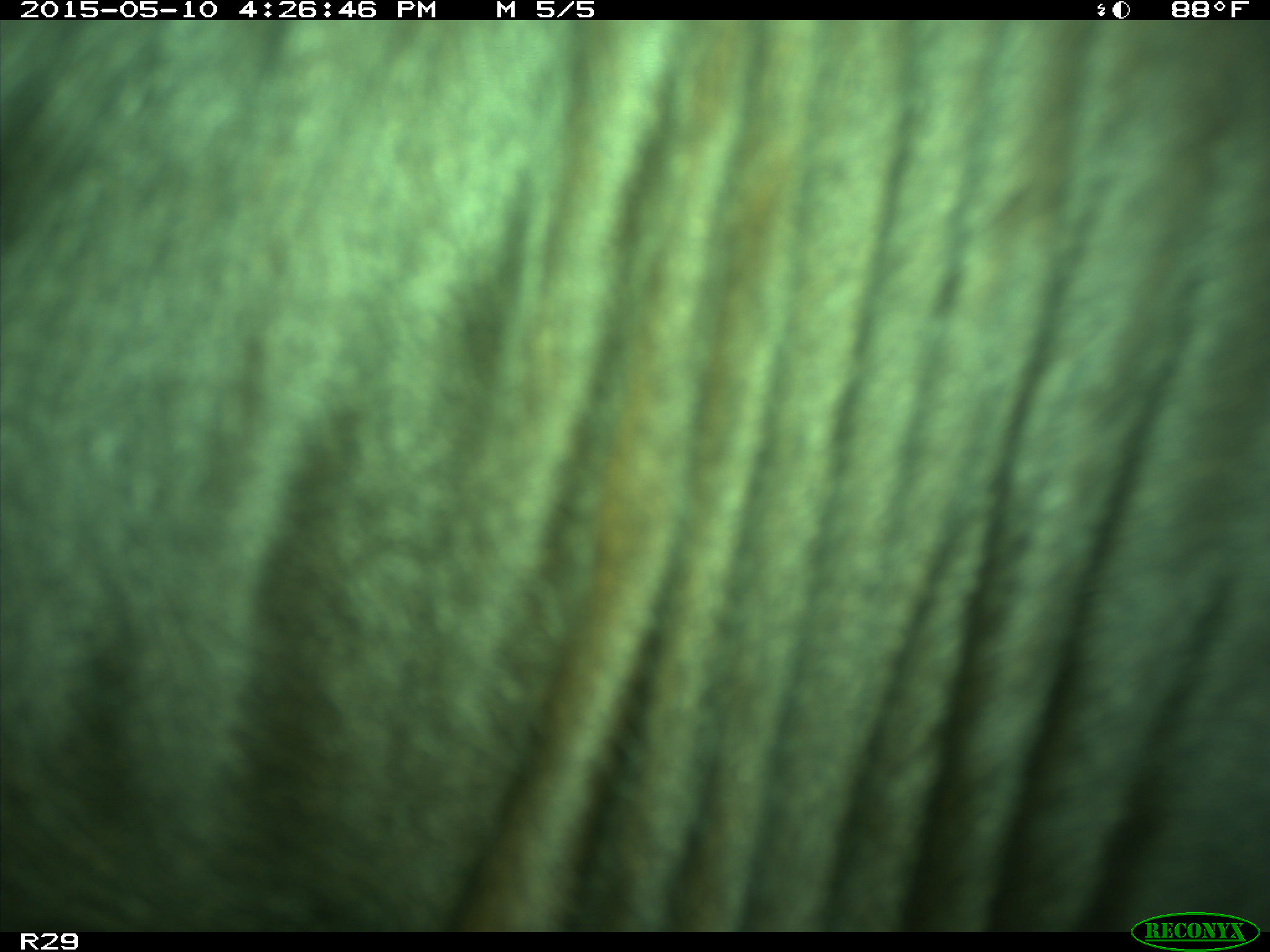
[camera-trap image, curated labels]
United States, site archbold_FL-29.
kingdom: Animalia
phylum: Chordata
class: Mammalia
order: Artiodactyla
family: Bovidae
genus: Bos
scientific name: Bos taurus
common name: domestic cow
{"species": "Bos taurus (domestic cow)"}